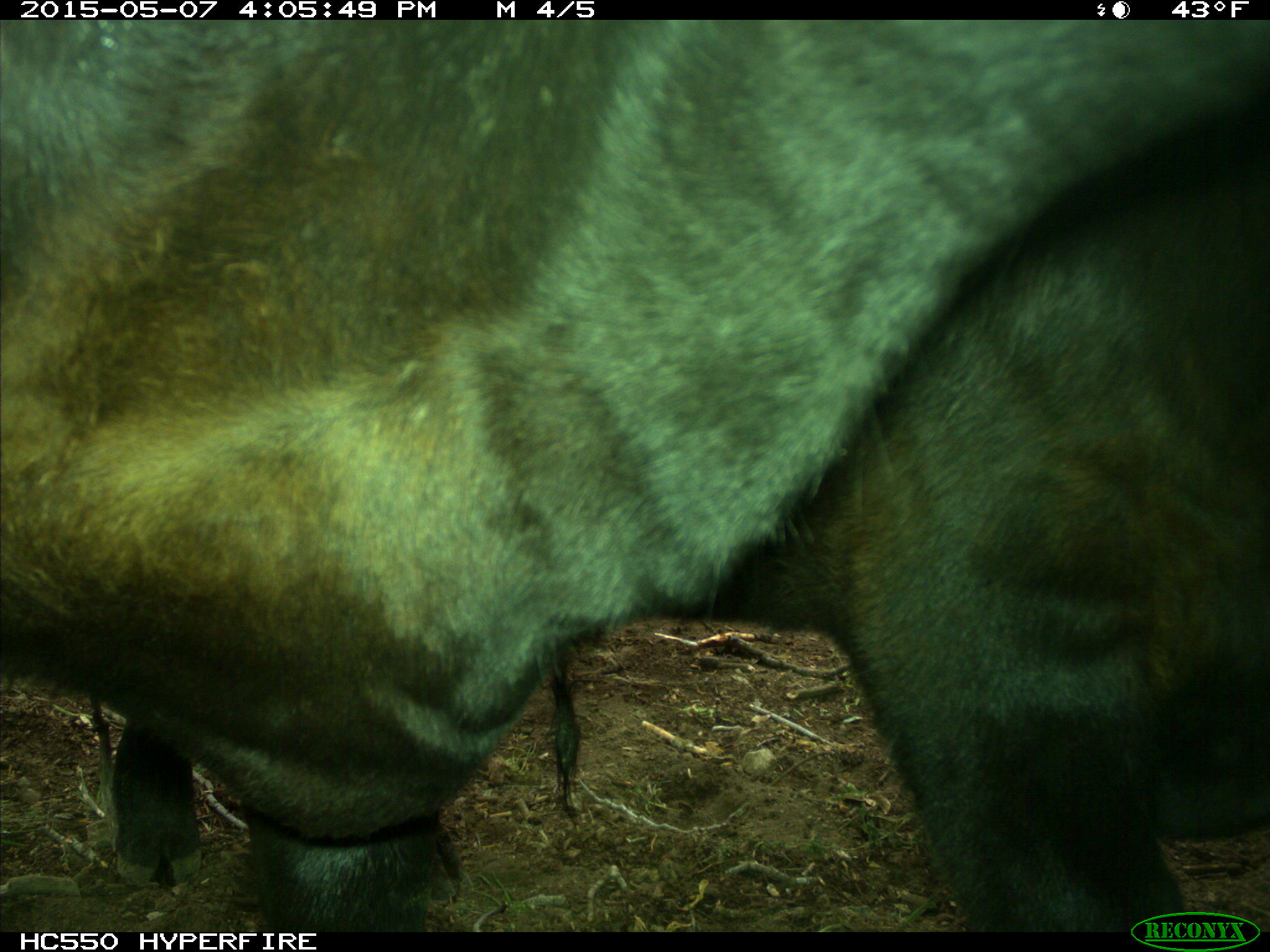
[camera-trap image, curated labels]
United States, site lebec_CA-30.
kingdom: Animalia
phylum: Chordata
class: Mammalia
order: Artiodactyla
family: Bovidae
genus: Bos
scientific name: Bos taurus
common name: domestic cow